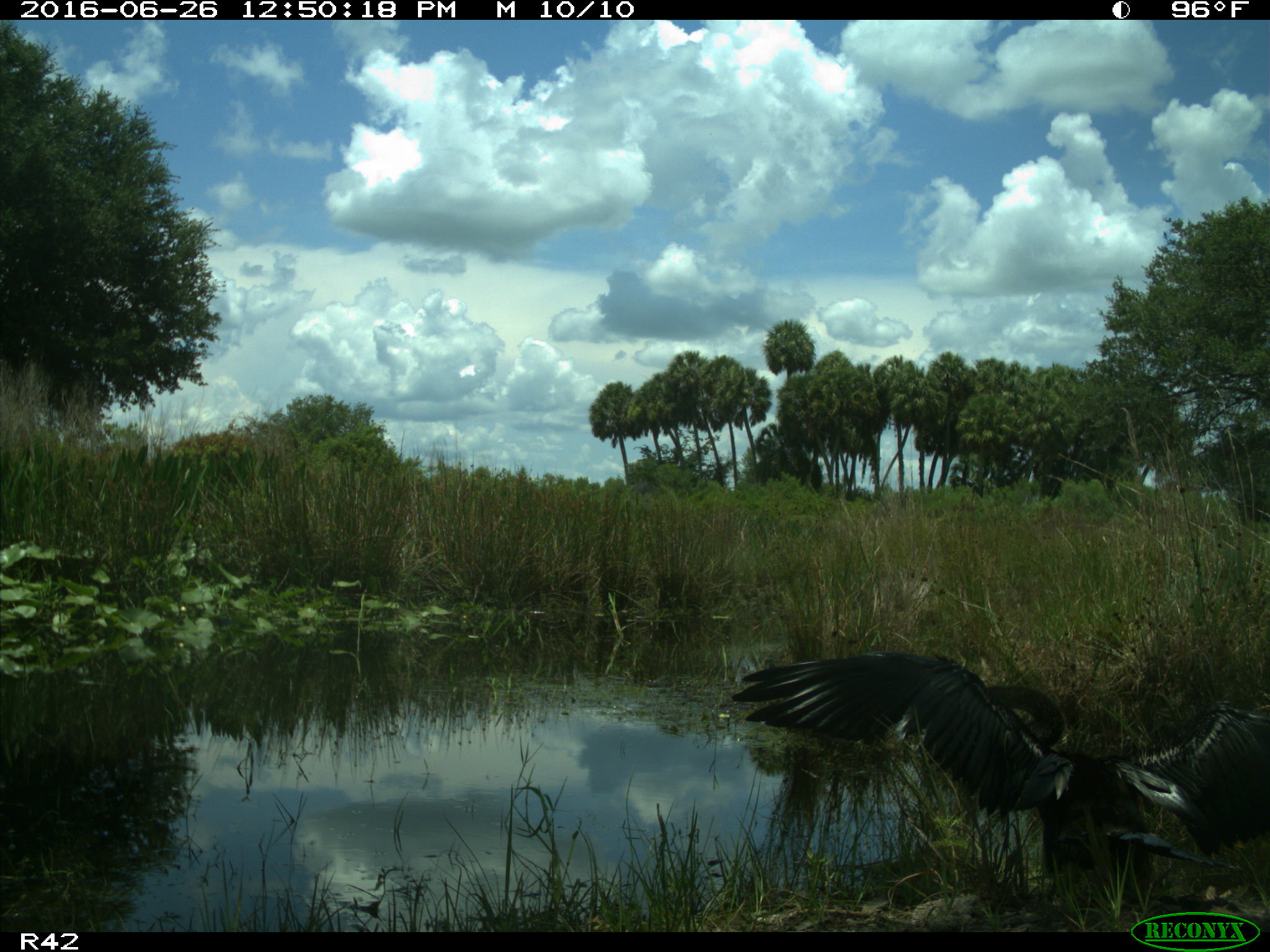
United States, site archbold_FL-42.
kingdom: Animalia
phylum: Chordata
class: Aves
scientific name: Aves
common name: birds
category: unidentified bird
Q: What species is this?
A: Unidentified bird (birds) (Aves).